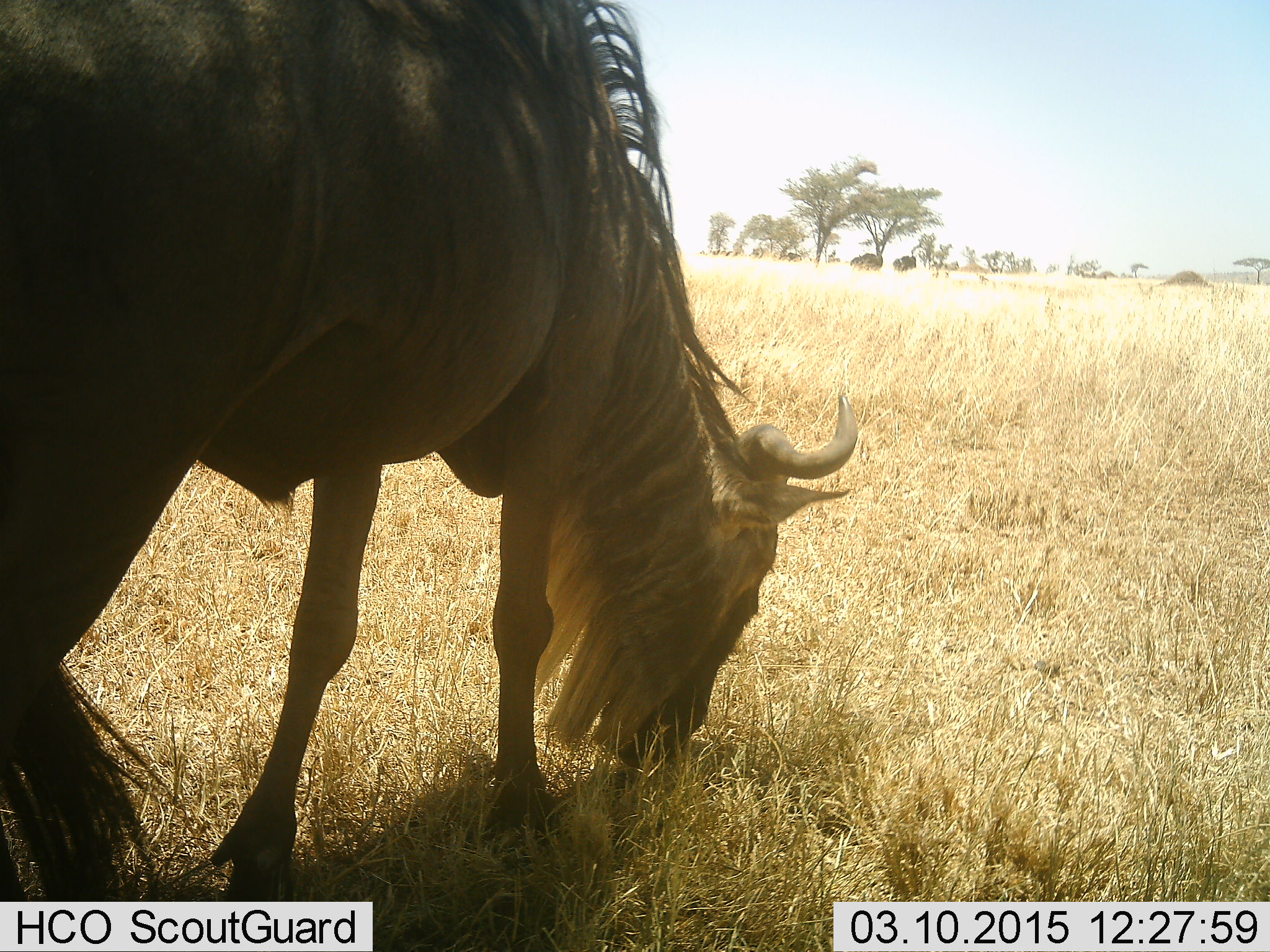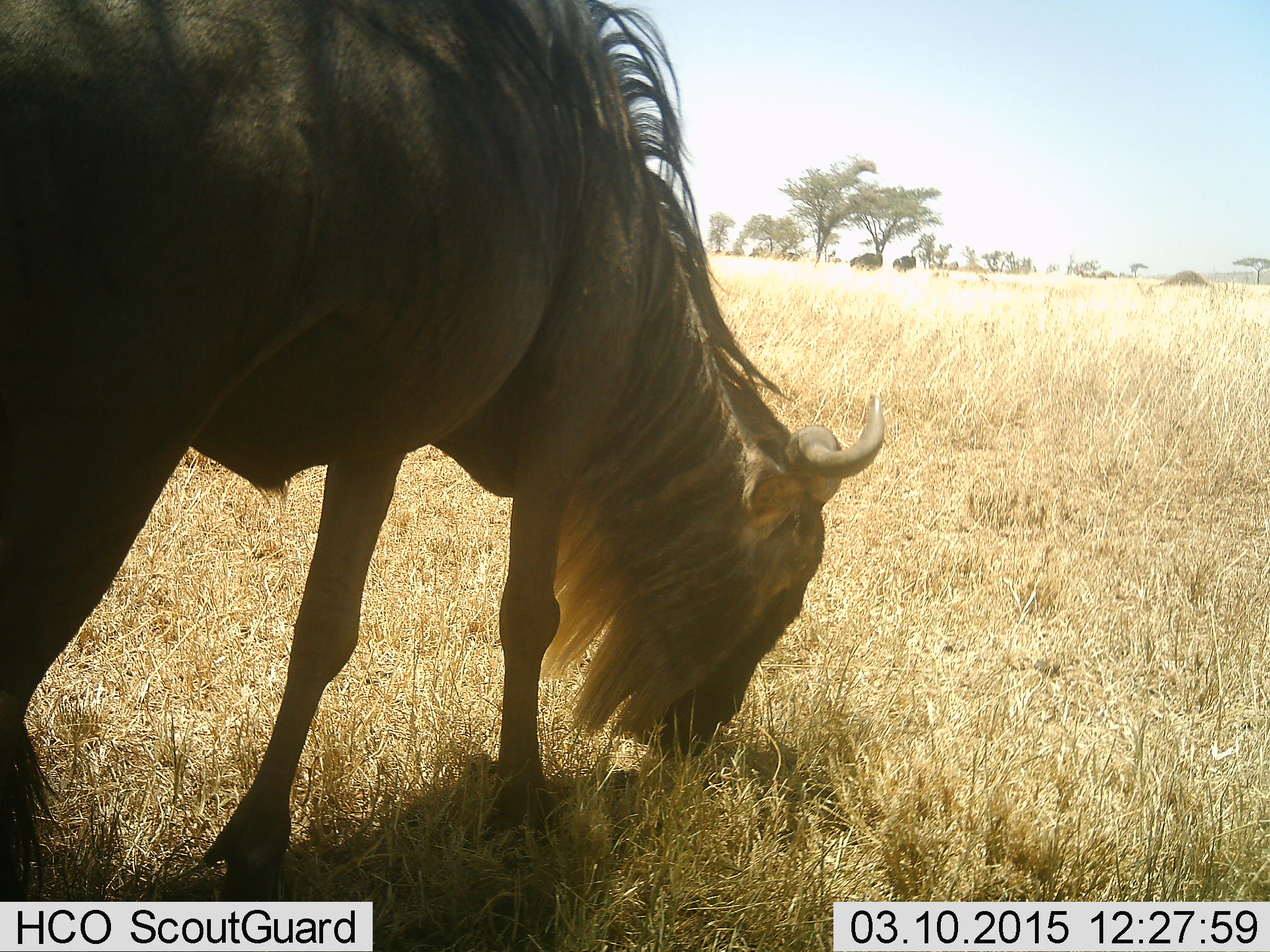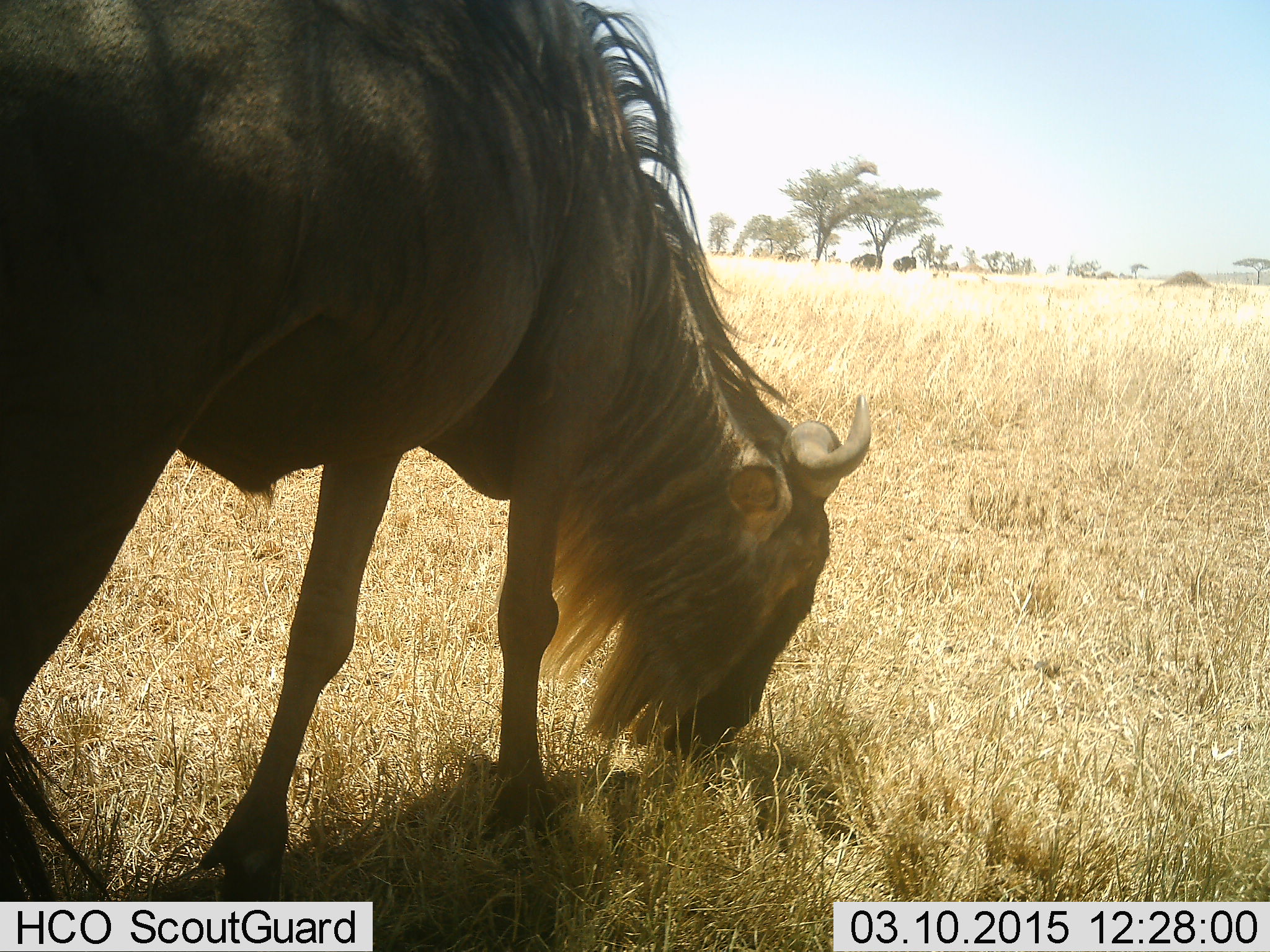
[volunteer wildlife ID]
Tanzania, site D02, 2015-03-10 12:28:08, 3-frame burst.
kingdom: Animalia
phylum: Chordata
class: Mammalia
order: Artiodactyla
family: Bovidae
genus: Connochaetes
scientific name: Connochaetes taurinus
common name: blue wildebeest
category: wildebeest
Wildebeest (blue wildebeest) (Connochaetes taurinus), count 1. Behavior (volunteer vote fractions): standing 30%, resting 0%, moving 10%, interacting 0%. Young present (vote fraction): 0%. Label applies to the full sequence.